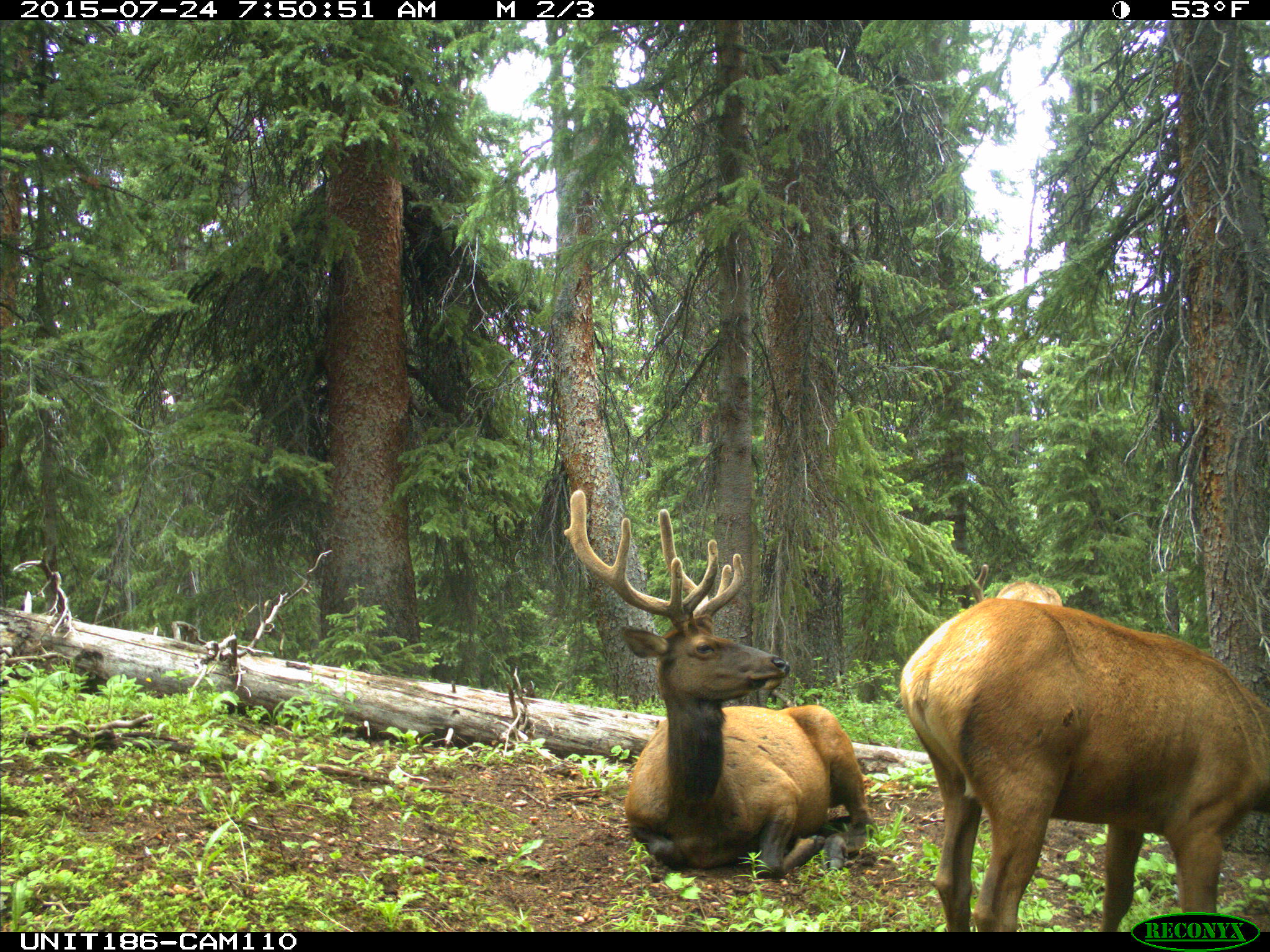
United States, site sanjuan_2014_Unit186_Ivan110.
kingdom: Animalia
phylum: Chordata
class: Mammalia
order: Artiodactyla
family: Cervidae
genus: Cervus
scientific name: Cervus elaphus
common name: red deer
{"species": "Cervus elaphus (red deer)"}